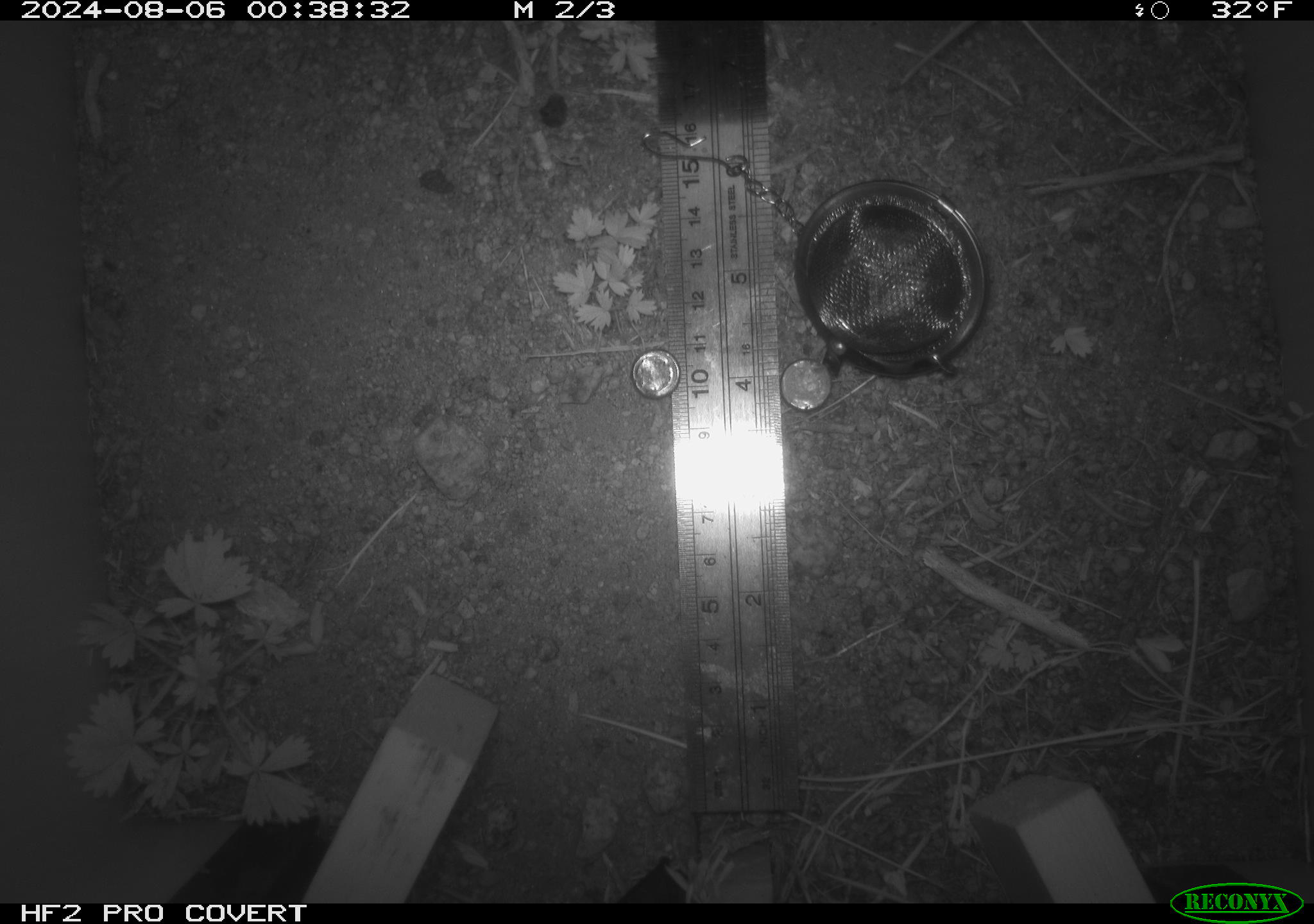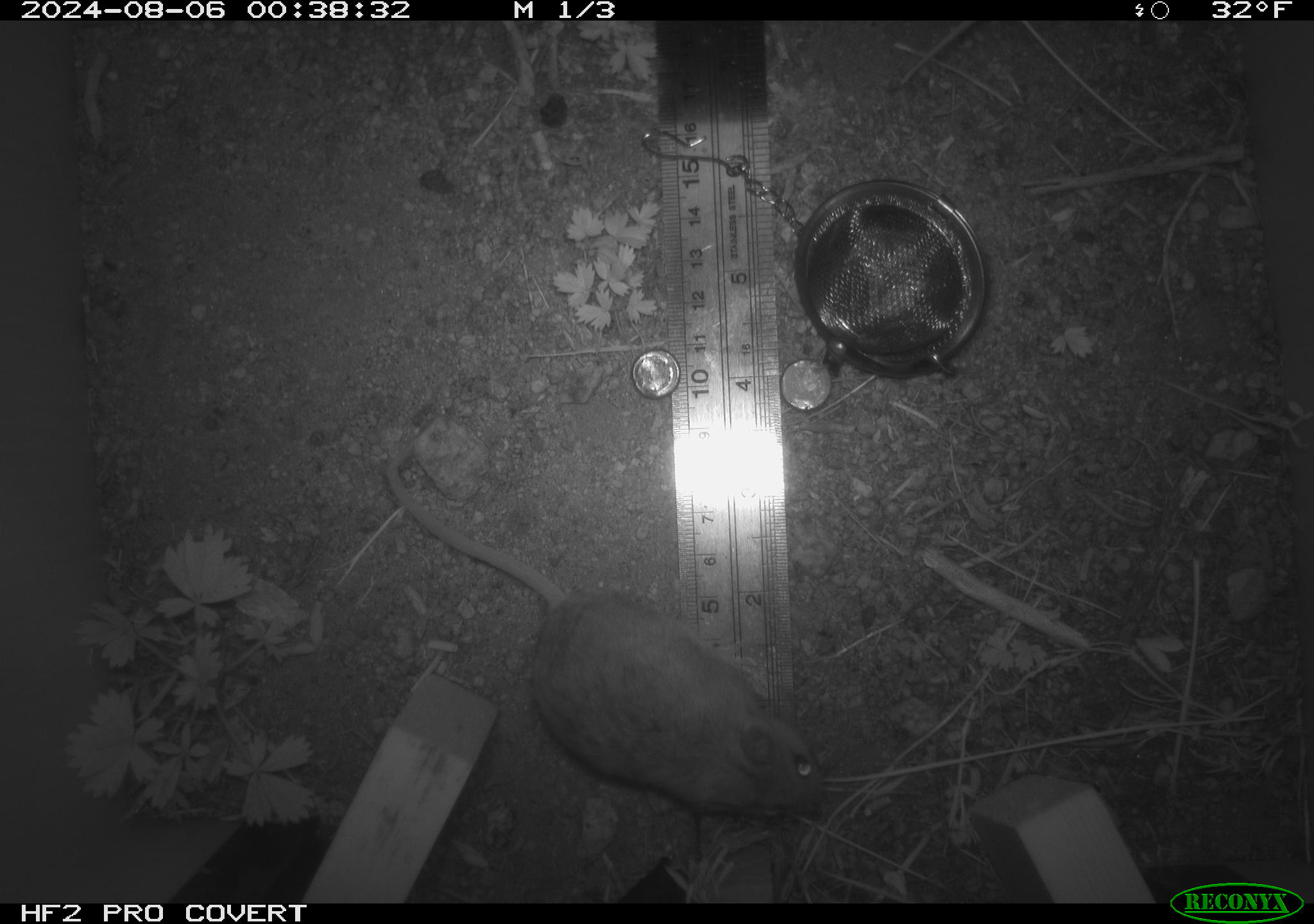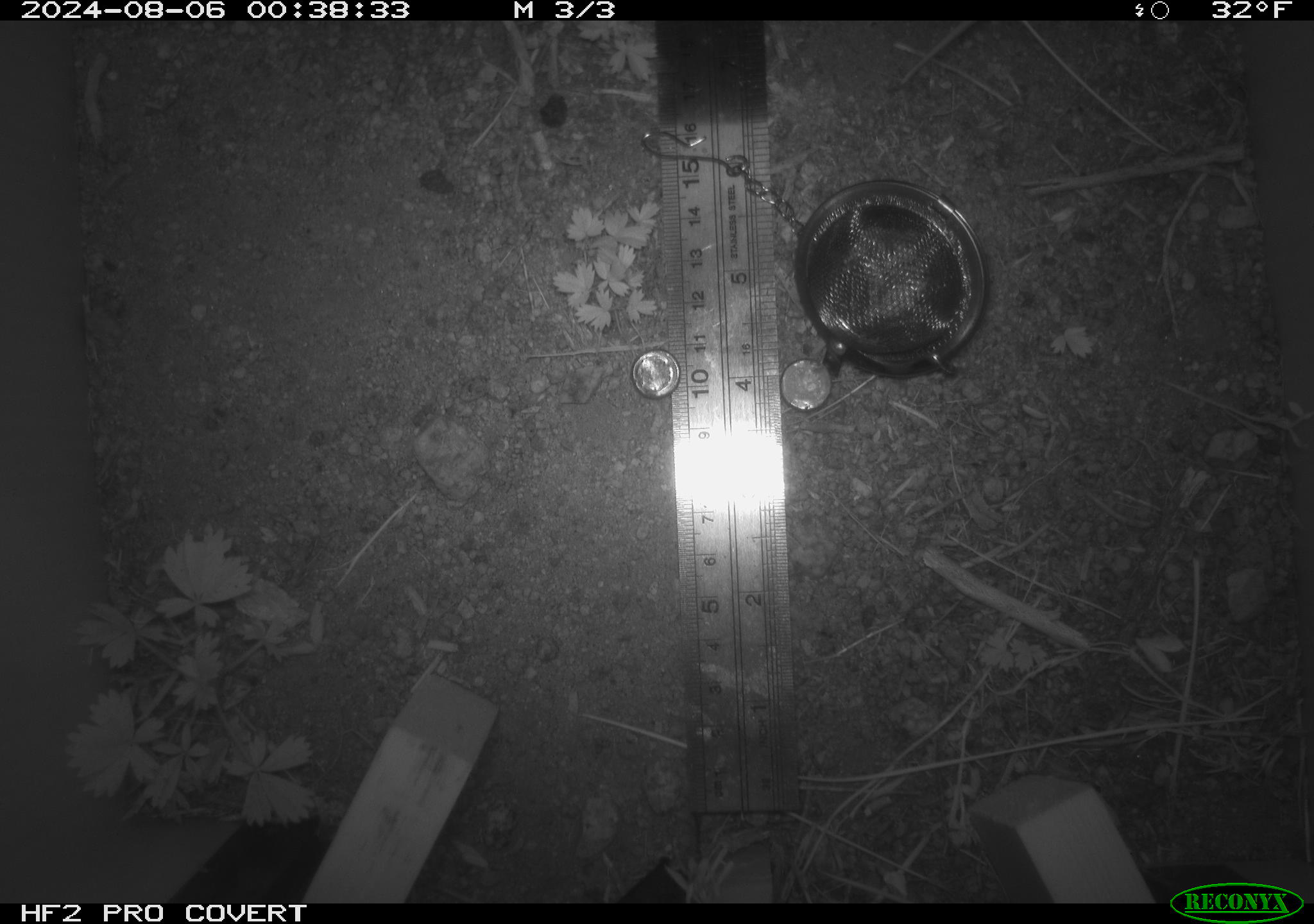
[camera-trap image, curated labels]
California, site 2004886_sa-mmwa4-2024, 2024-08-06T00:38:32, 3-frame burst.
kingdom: Animalia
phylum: Chordata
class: Mammalia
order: Rodentia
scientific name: Rodentia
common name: mouse species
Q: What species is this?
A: Mouse species (Rodentia).